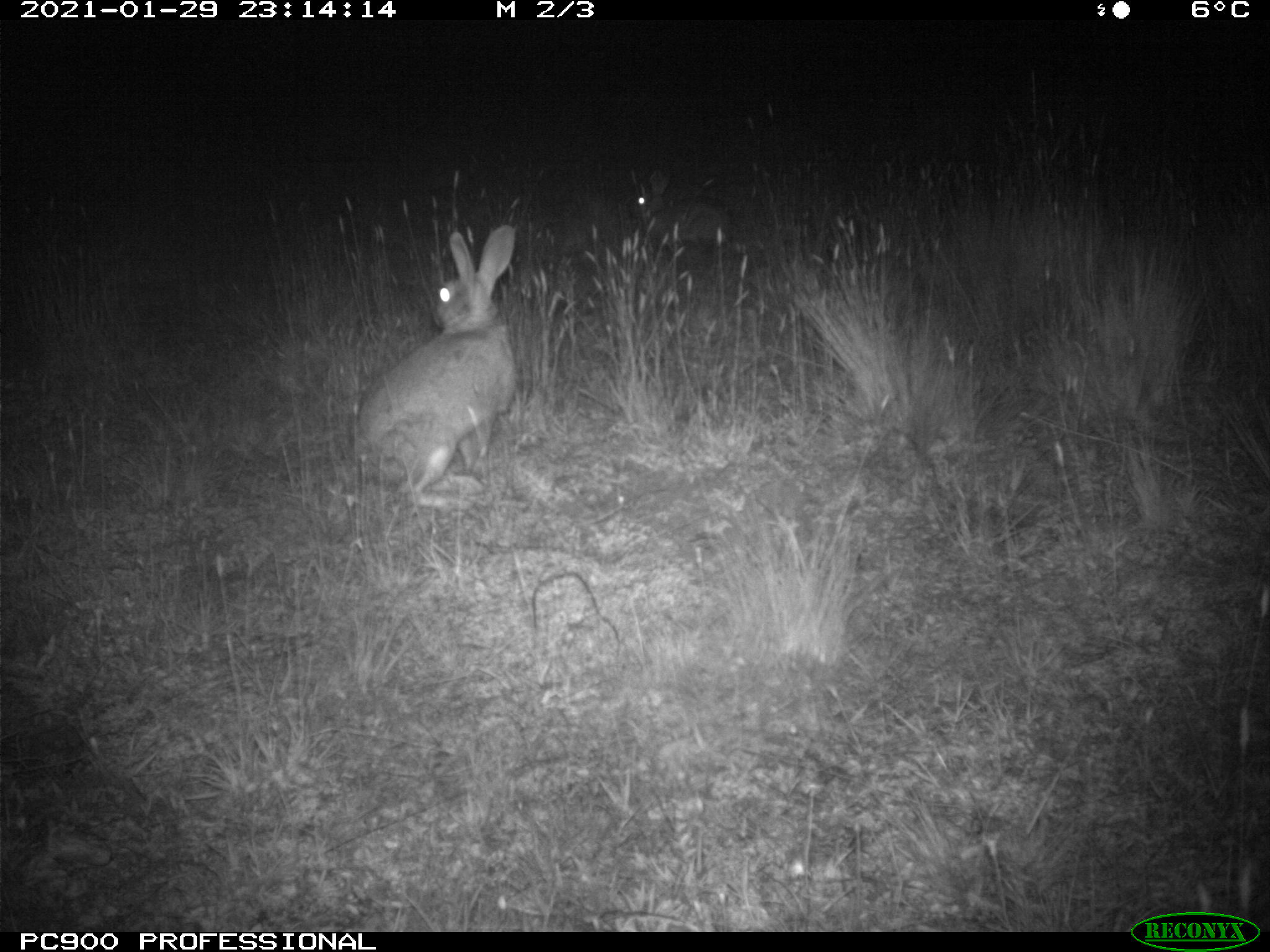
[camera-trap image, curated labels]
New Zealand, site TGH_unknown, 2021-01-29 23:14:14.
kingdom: Animalia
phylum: Chordata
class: Mammalia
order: Lagomorpha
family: Leporidae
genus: Oryctolagus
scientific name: Oryctolagus cuniculus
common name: european rabbit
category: rabbit